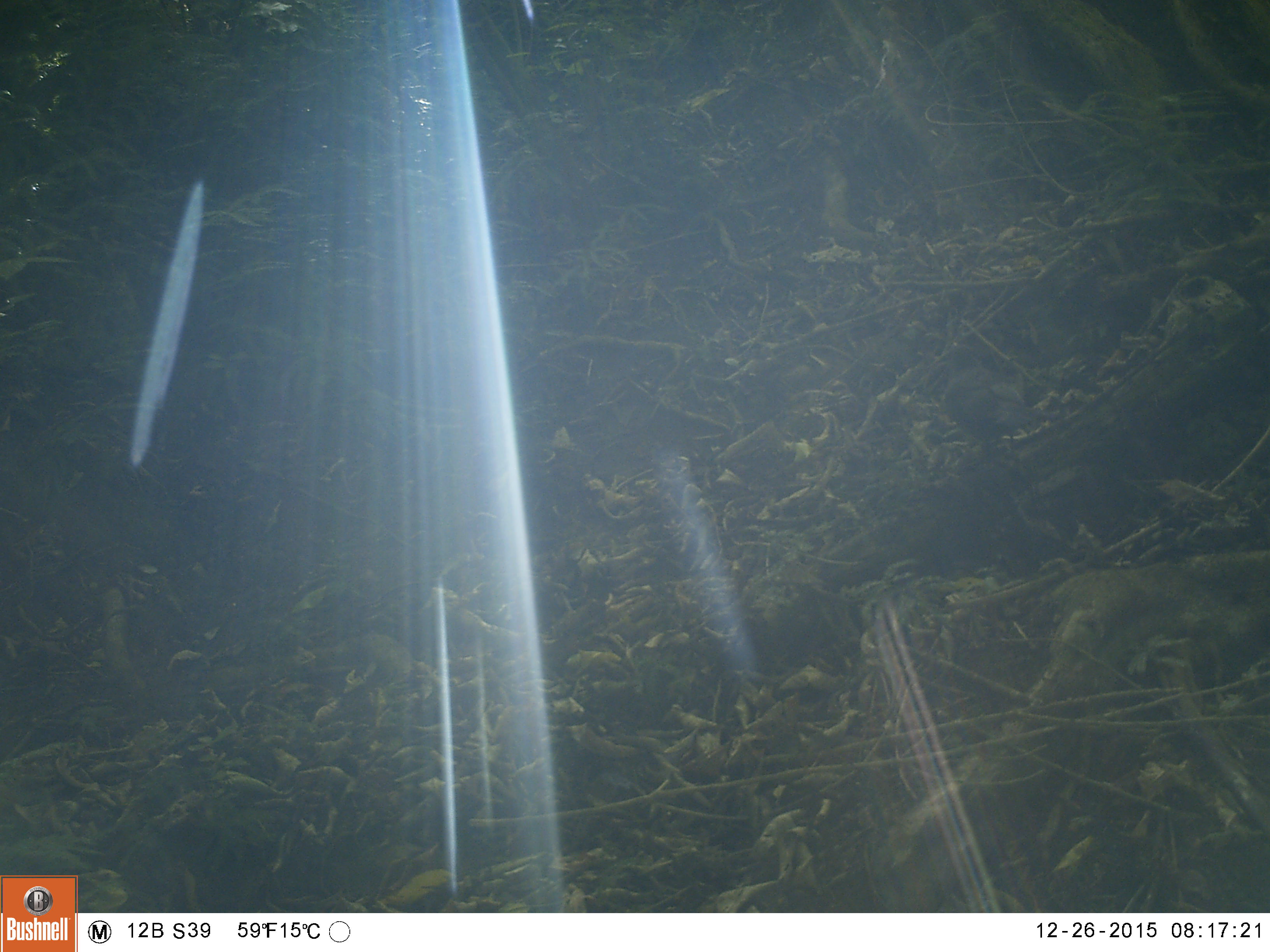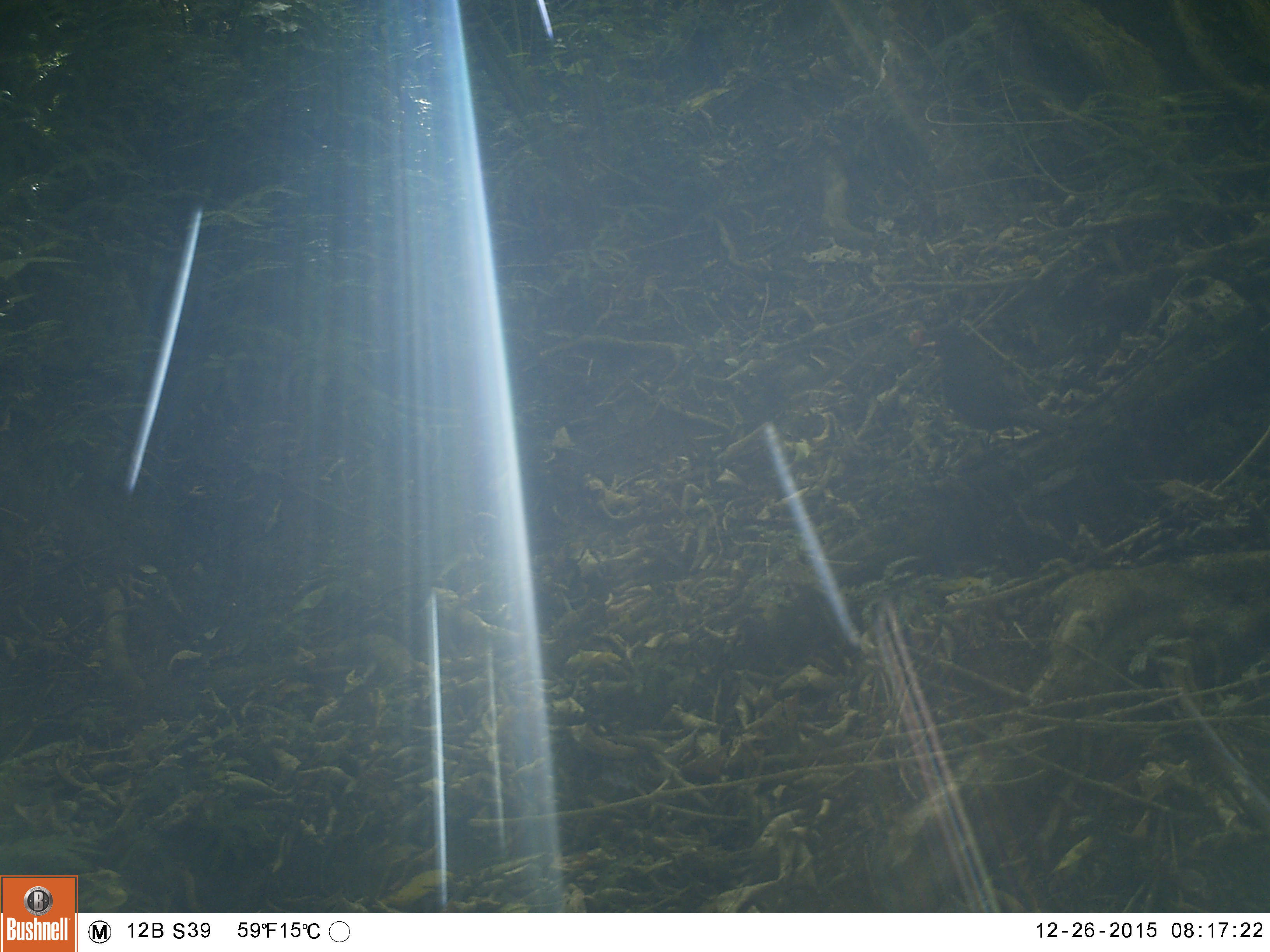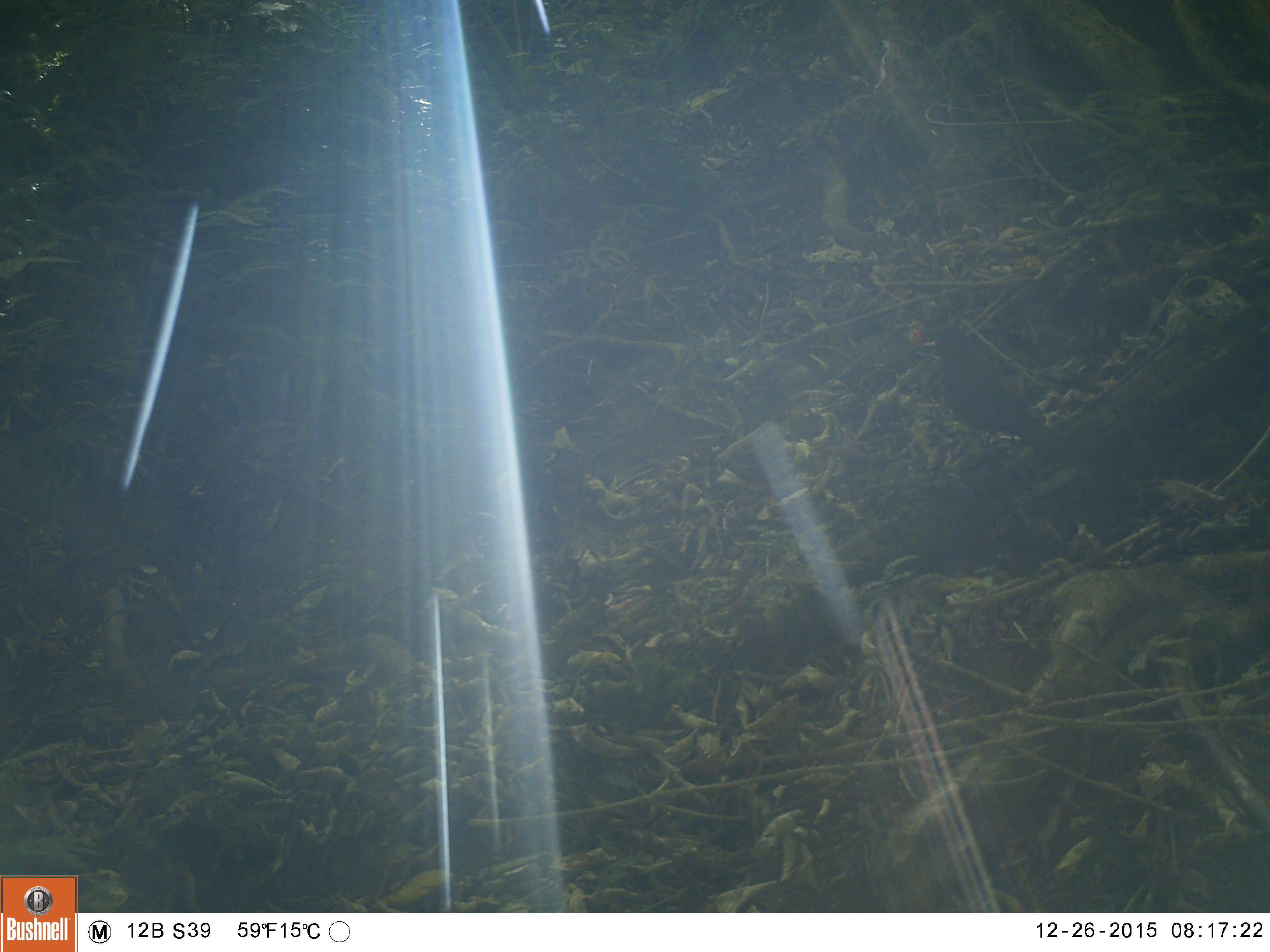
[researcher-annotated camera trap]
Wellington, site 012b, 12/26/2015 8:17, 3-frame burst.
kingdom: Animalia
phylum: Chordata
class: Aves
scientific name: Aves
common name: bird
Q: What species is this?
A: Bird (Aves).